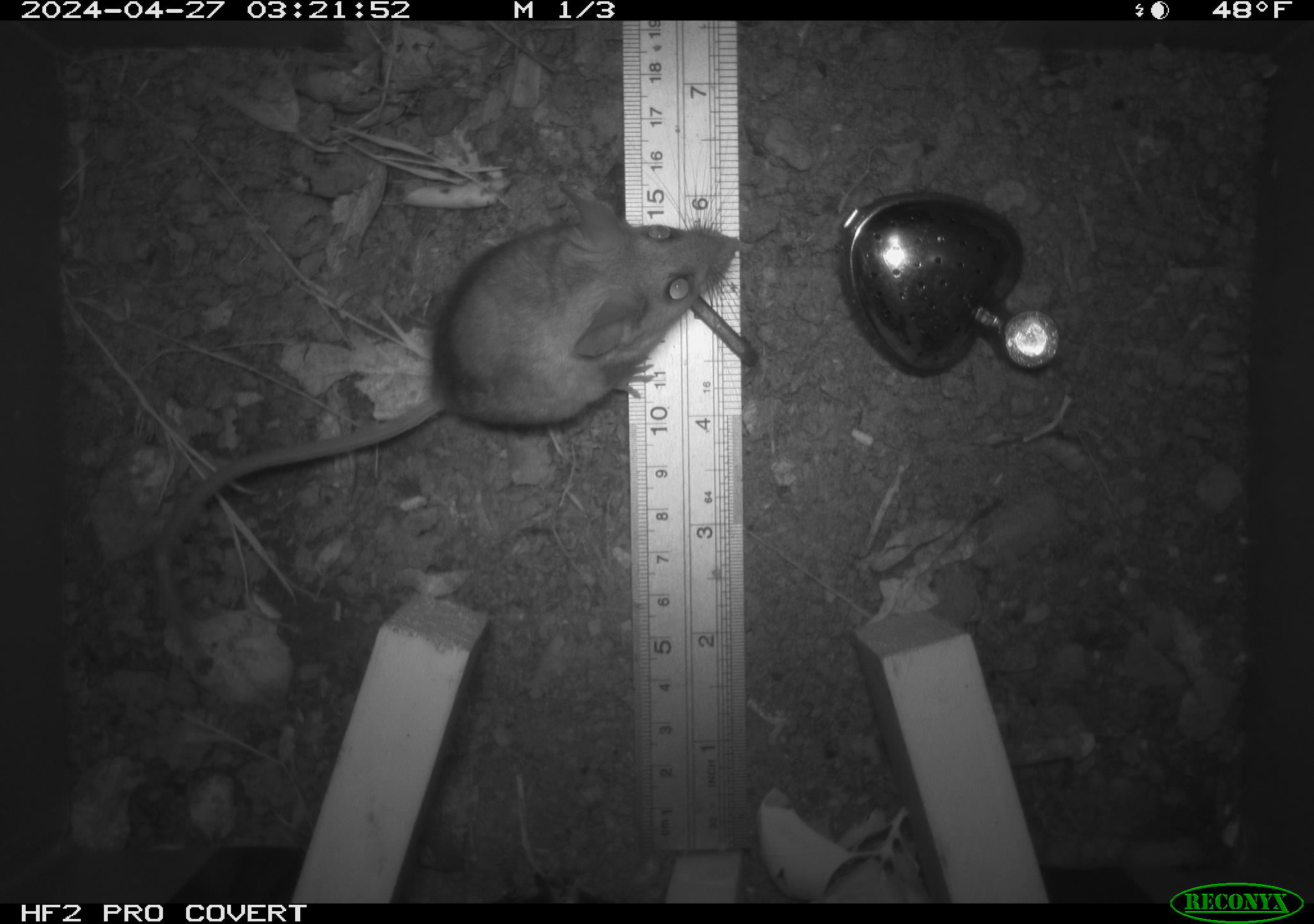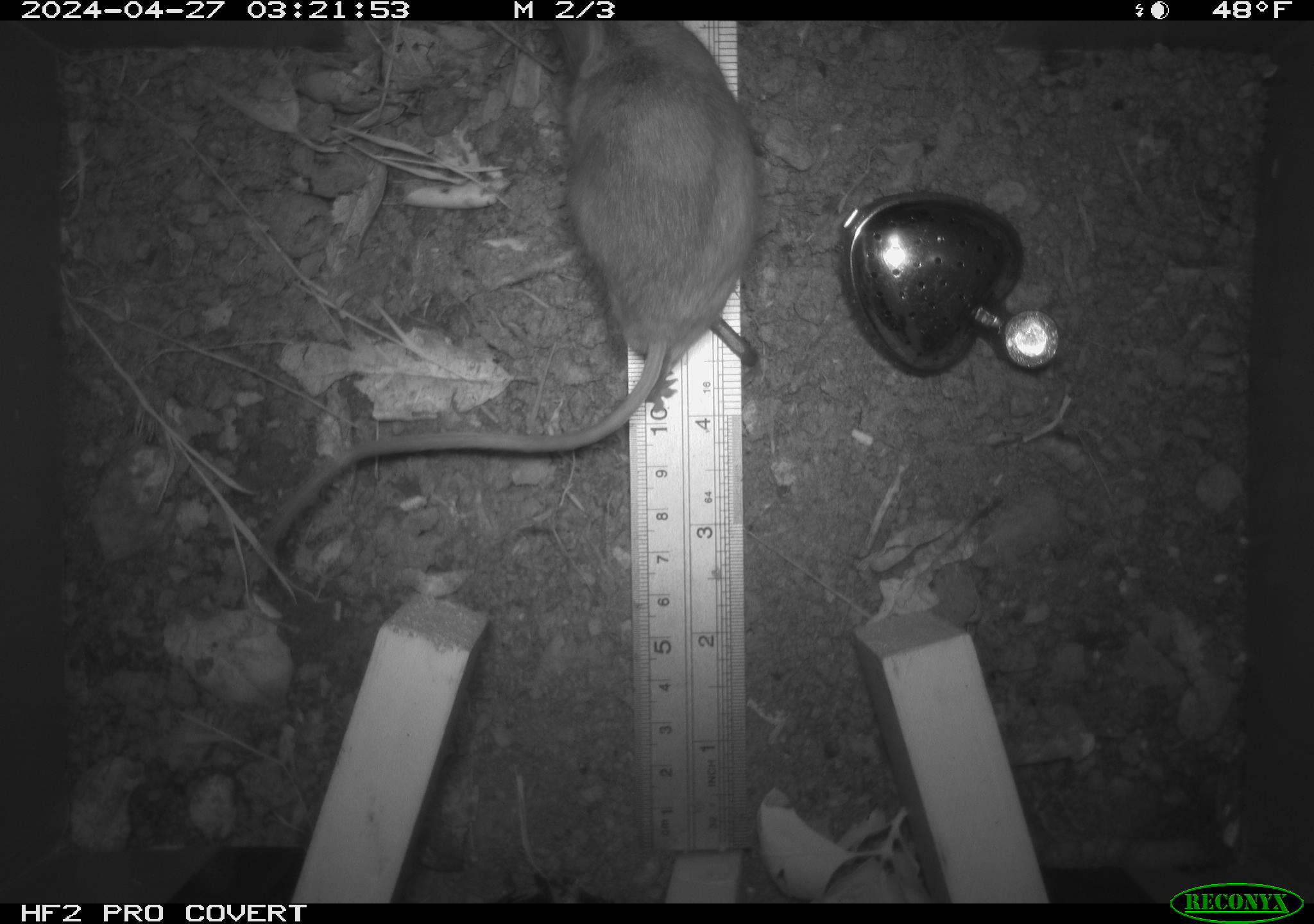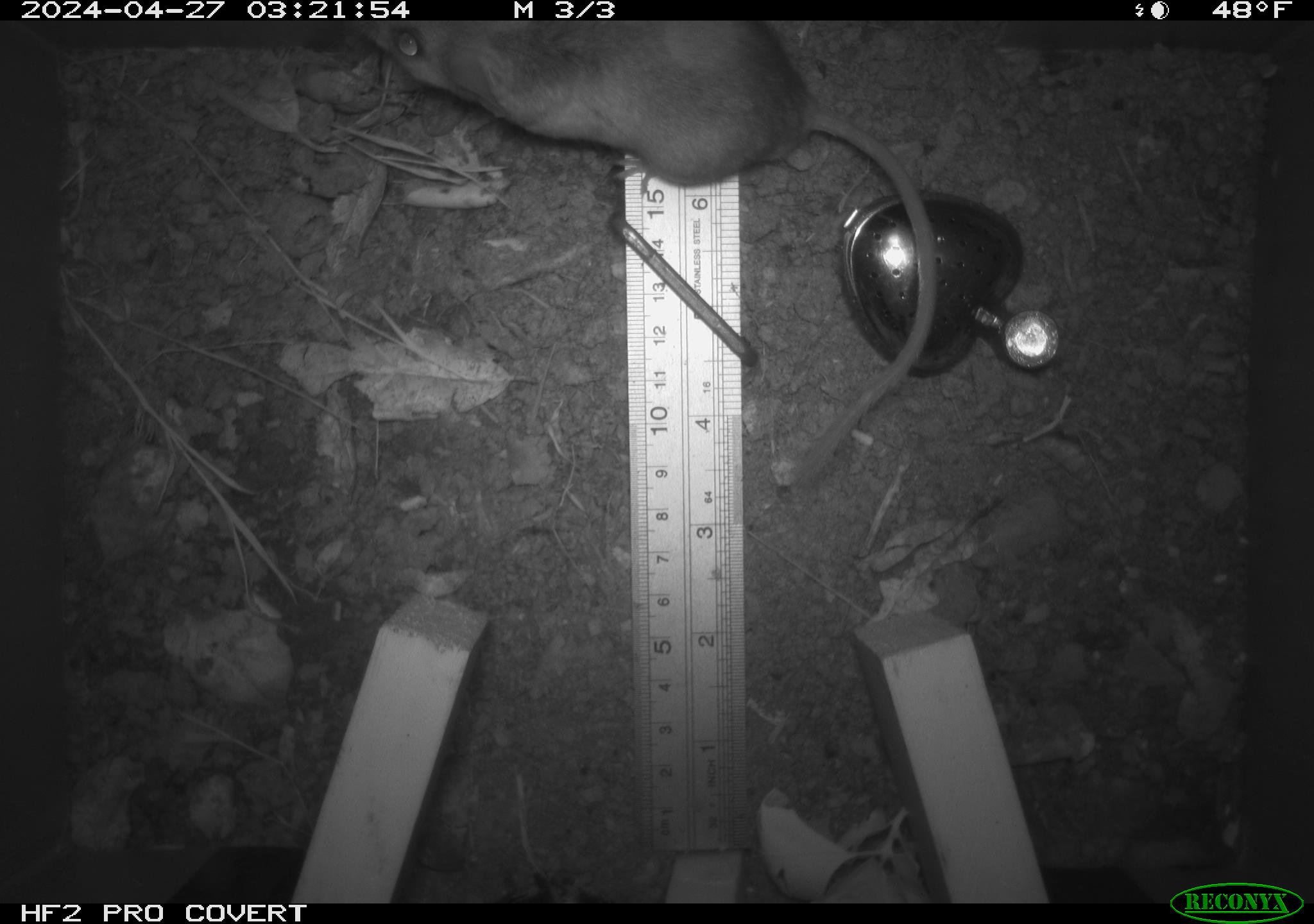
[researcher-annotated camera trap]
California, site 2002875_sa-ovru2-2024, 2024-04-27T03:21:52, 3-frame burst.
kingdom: Animalia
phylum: Chordata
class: Mammalia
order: Rodentia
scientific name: Rodentia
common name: mouse species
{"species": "mouse species (Rodentia)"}